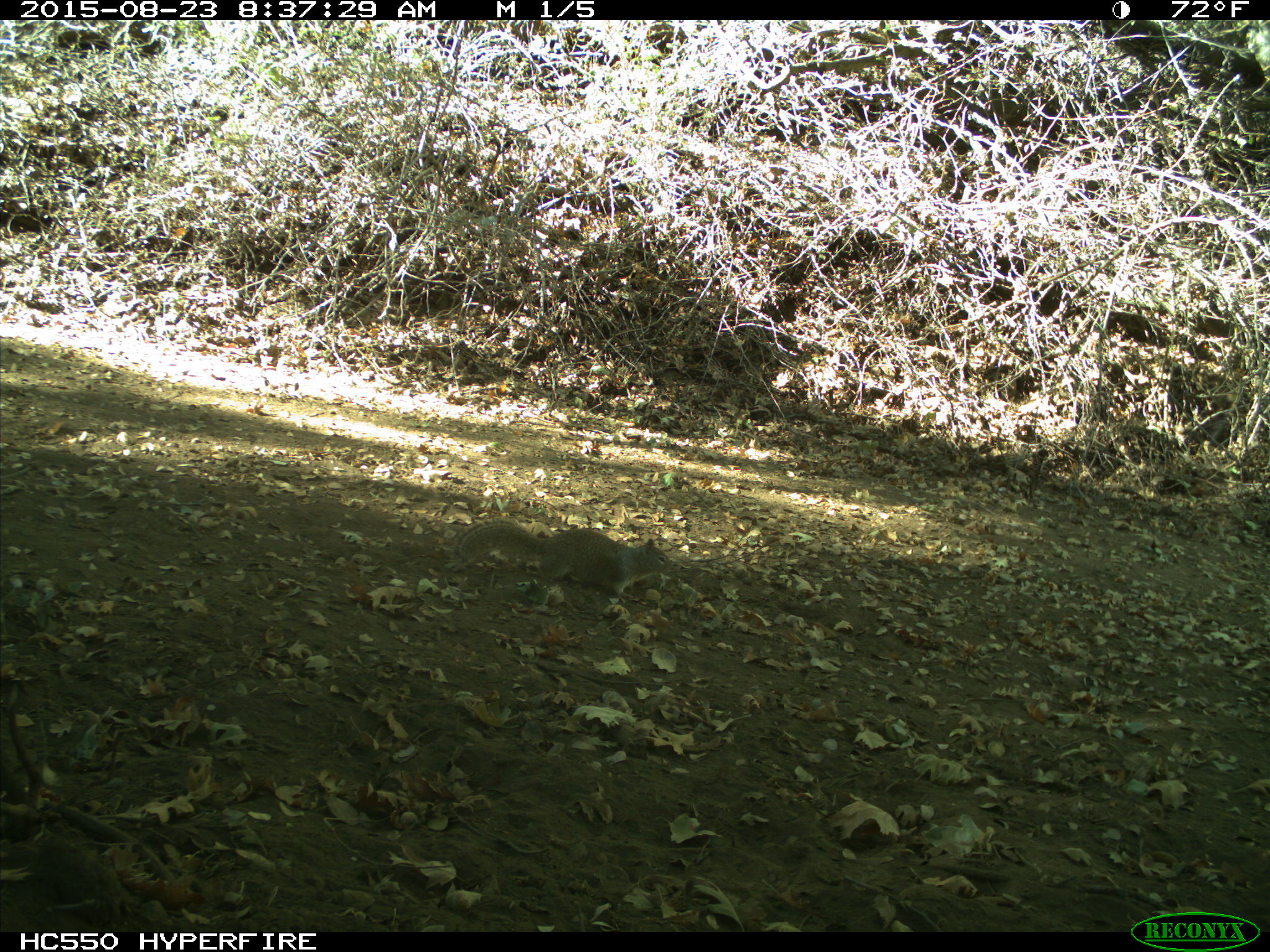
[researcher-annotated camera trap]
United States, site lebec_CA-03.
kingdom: Animalia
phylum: Chordata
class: Mammalia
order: Rodentia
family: Sciuridae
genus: Otospermophilus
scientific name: Otospermophilus beecheyi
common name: california ground squirrel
Otospermophilus beecheyi (california ground squirrel).